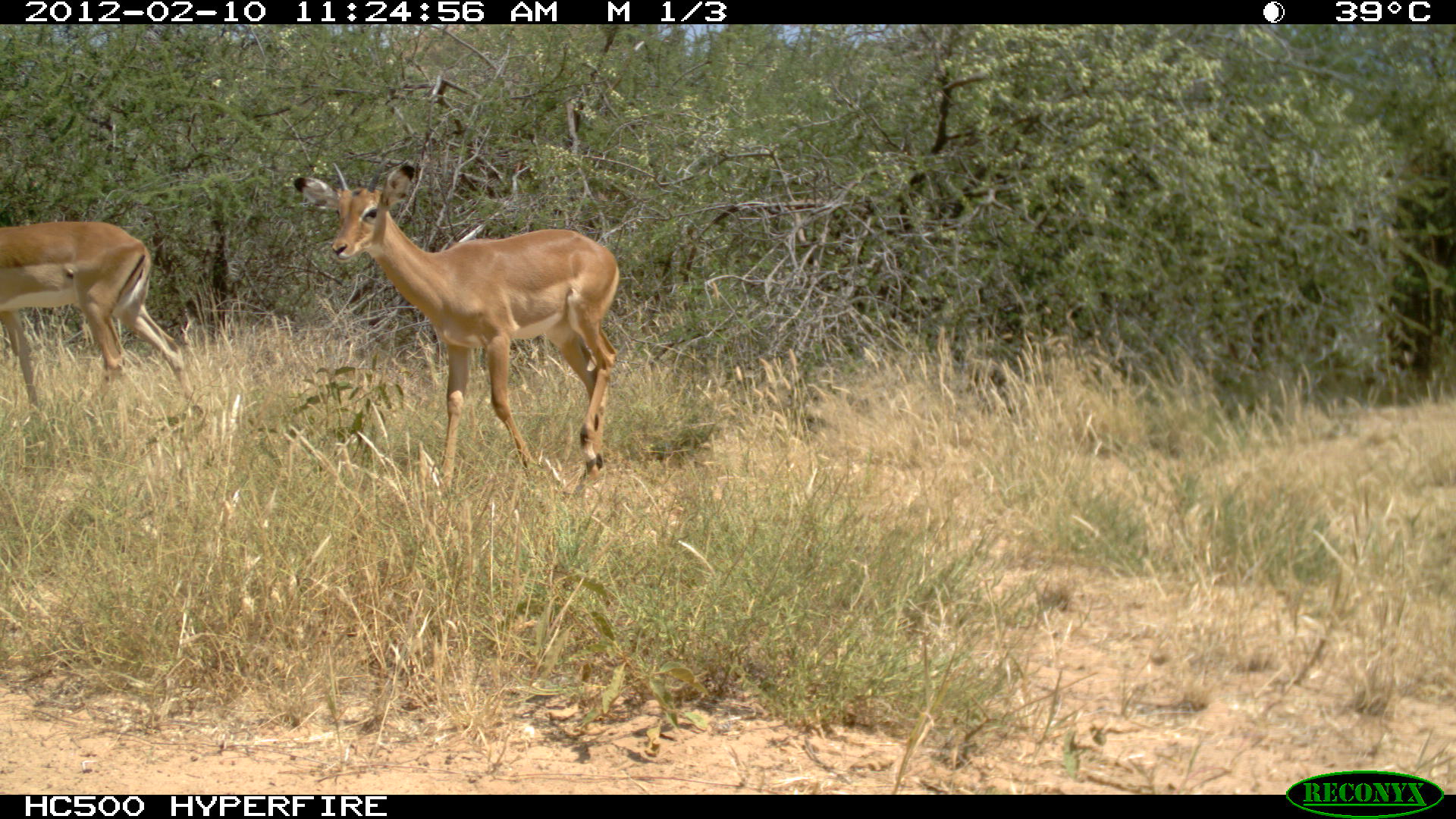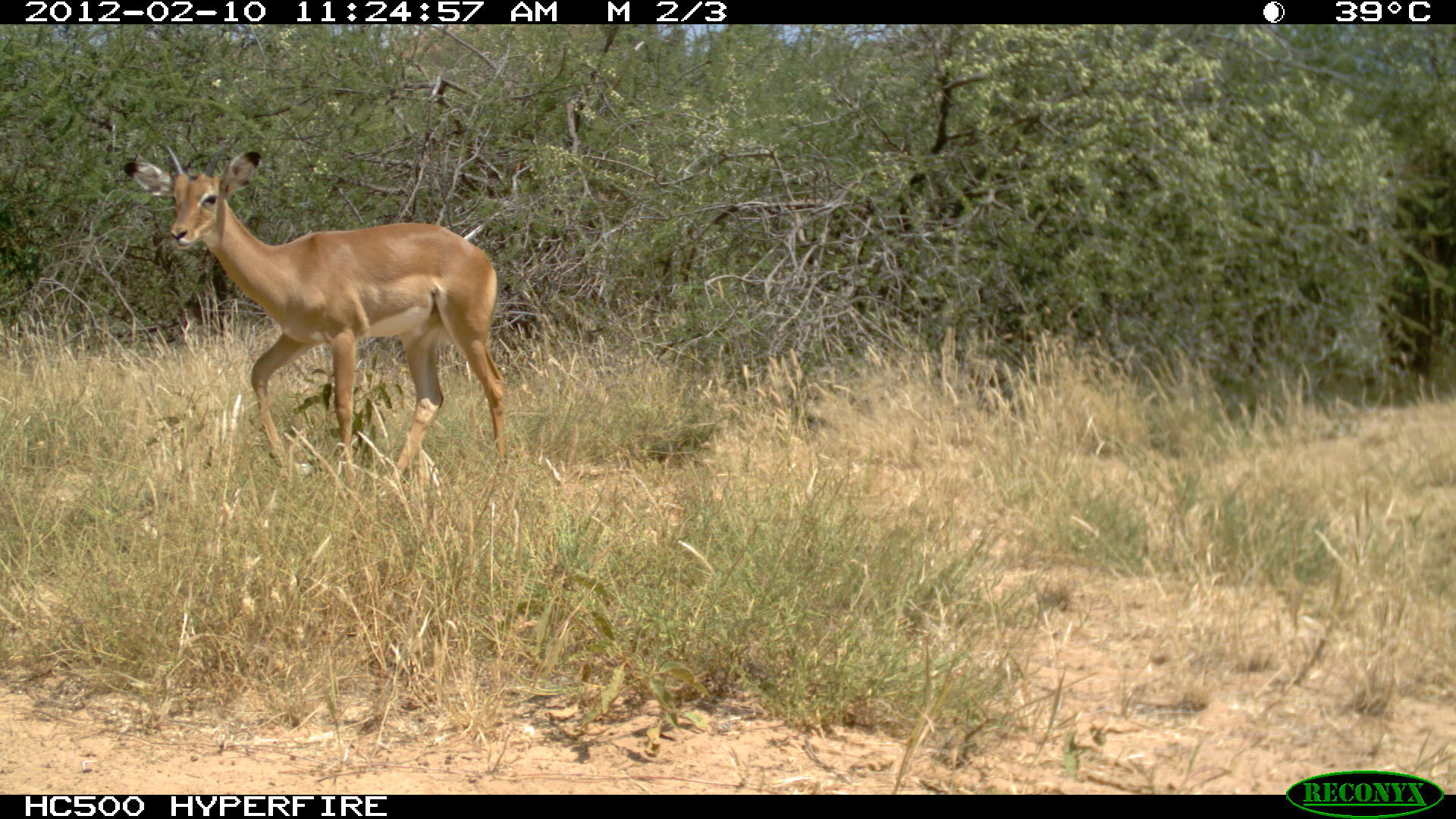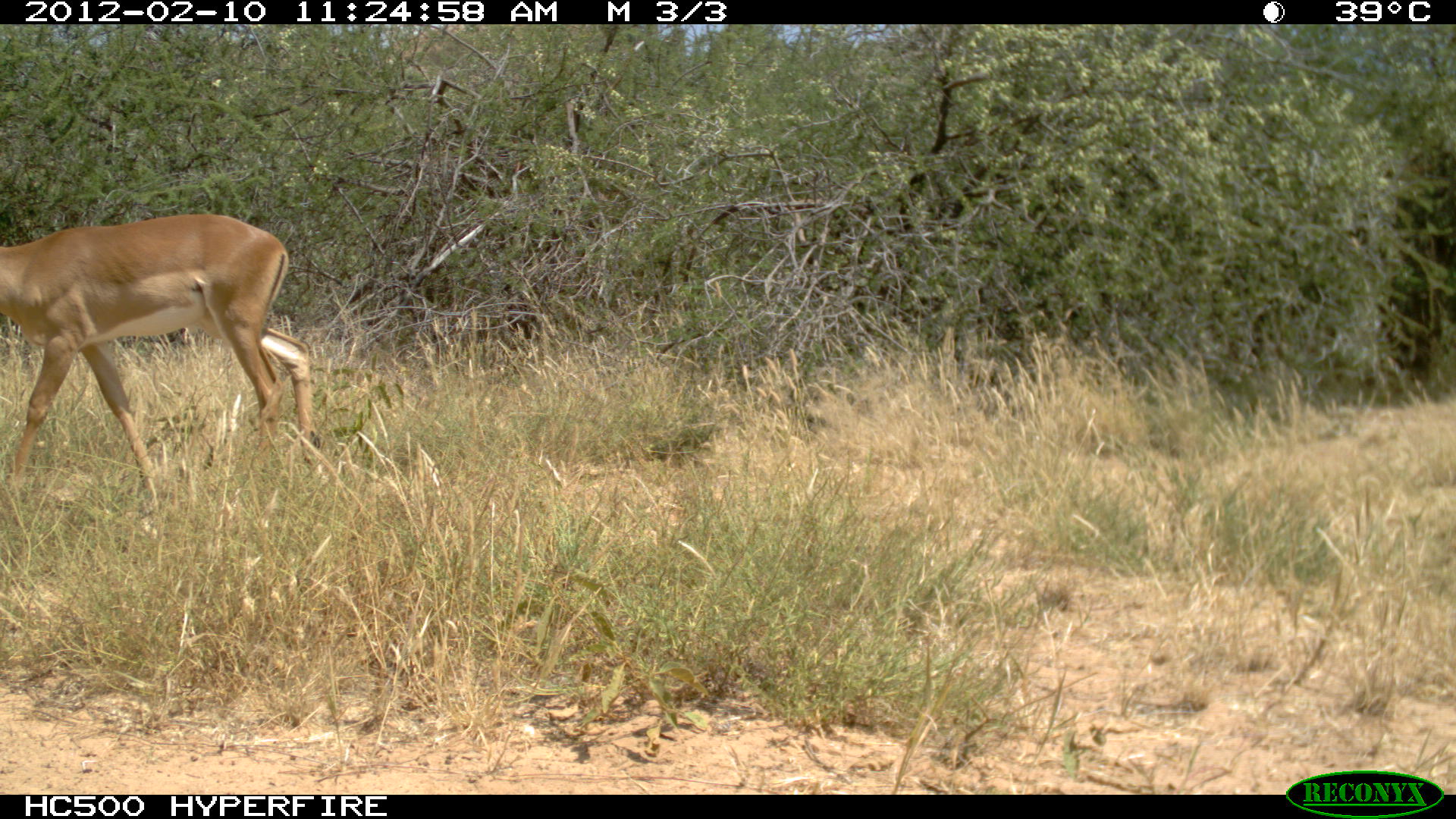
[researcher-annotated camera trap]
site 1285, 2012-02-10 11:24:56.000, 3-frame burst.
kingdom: Animalia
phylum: Chordata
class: Mammalia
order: Artiodactyla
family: Bovidae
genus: Aepyceros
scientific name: Aepyceros melampus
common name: impala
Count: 2.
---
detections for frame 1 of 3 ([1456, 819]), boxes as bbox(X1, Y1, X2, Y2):
aepyceros melampus: bbox(291, 156, 621, 499); bbox(0, 219, 195, 400)